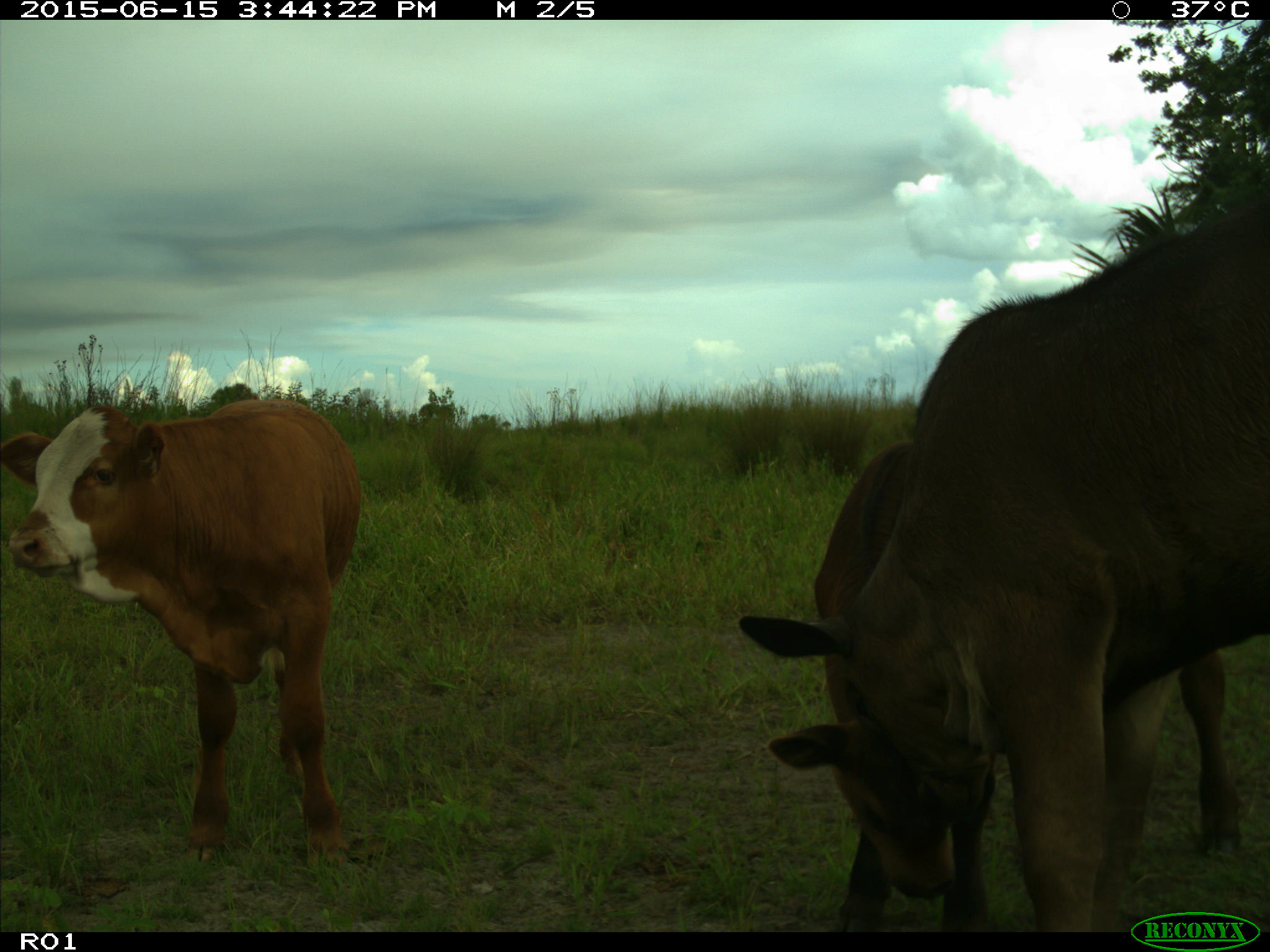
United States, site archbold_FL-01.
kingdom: Animalia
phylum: Chordata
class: Mammalia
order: Artiodactyla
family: Bovidae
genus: Bos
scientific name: Bos taurus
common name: domestic cow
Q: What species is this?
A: Bos taurus (domestic cow).